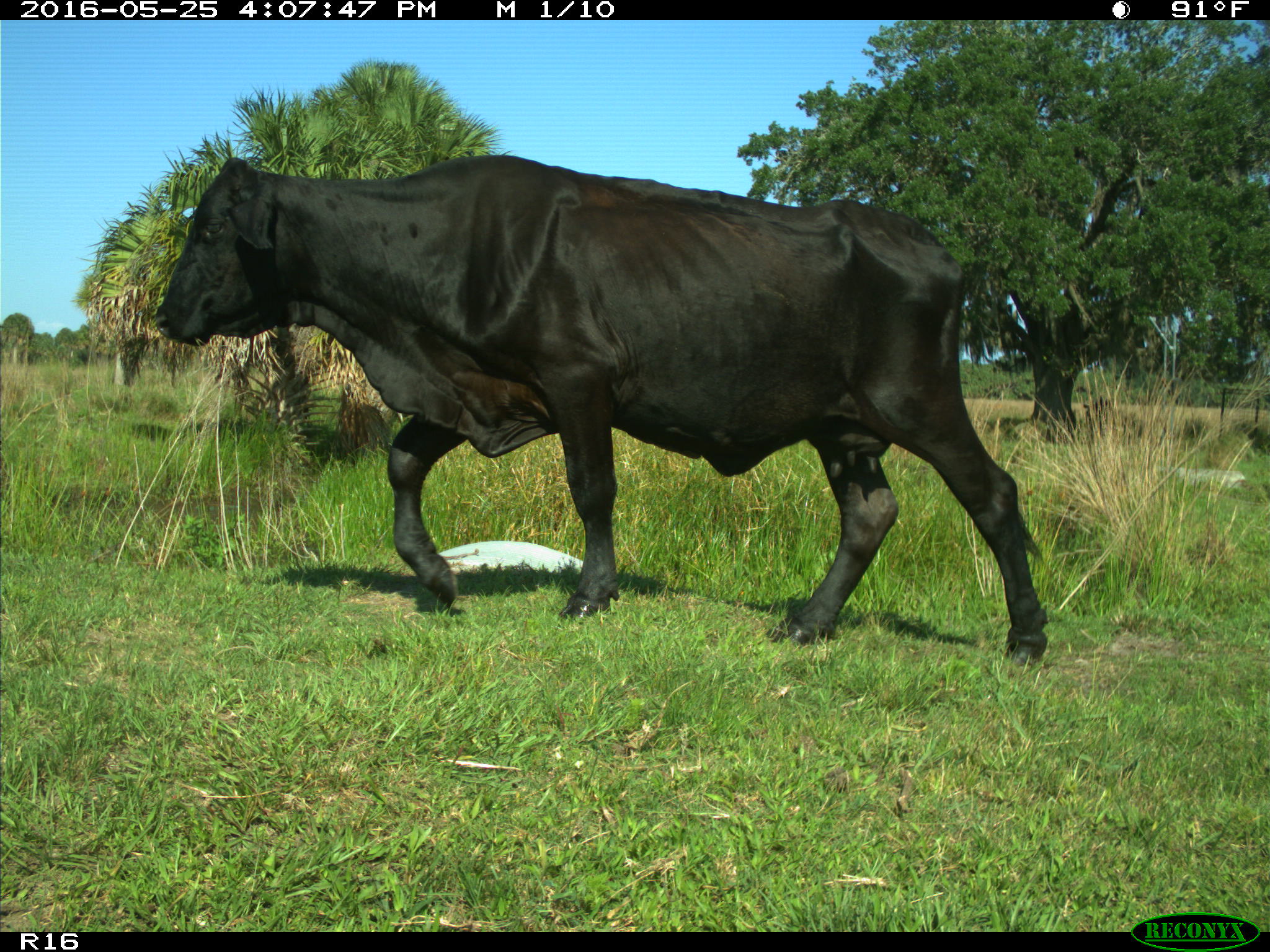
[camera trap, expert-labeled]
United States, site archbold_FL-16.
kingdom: Animalia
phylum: Chordata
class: Mammalia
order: Artiodactyla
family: Bovidae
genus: Bos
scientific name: Bos taurus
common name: domestic cow